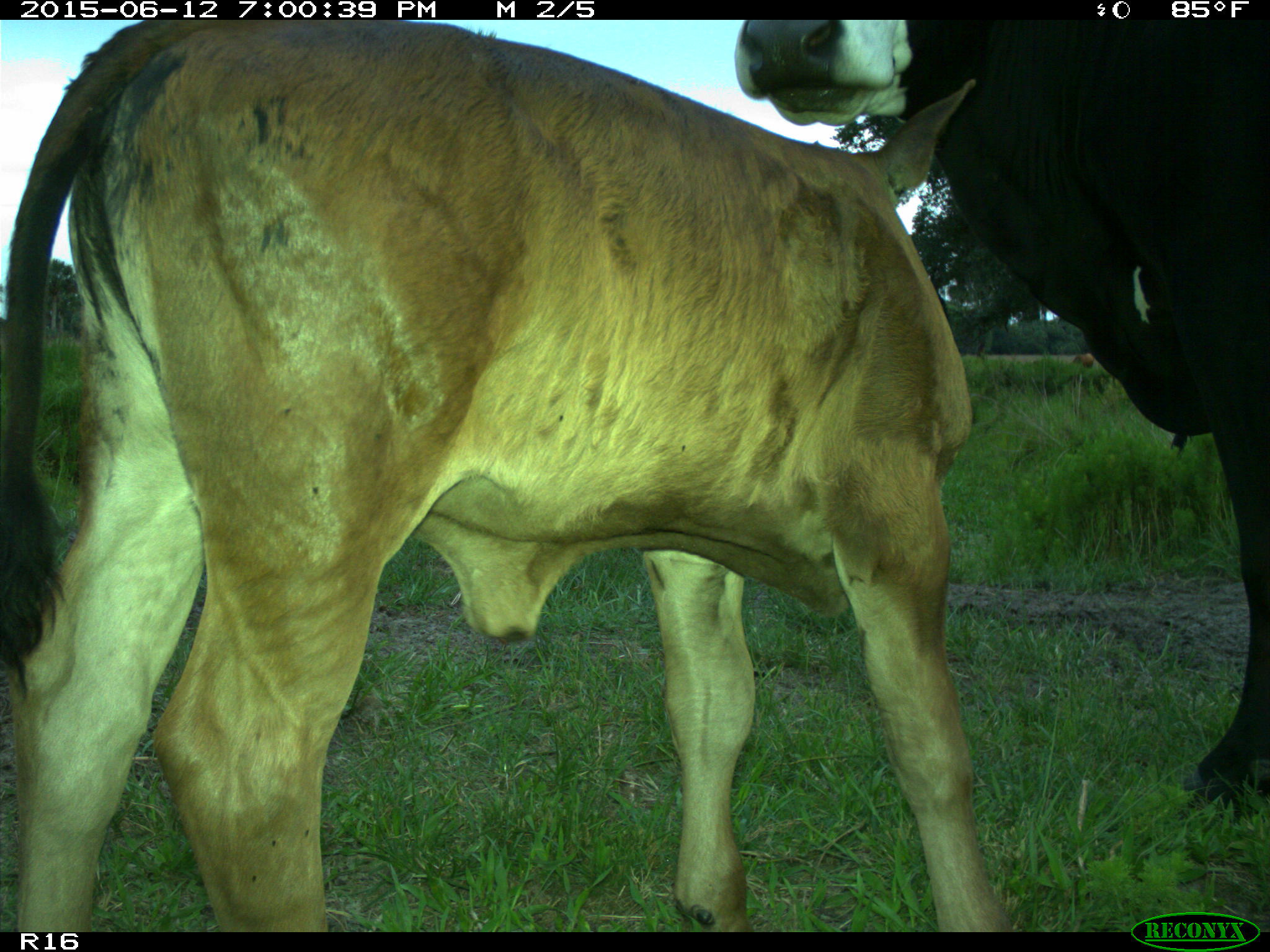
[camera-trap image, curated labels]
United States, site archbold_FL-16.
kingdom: Animalia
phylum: Chordata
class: Mammalia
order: Artiodactyla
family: Bovidae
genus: Bos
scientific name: Bos taurus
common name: domestic cow